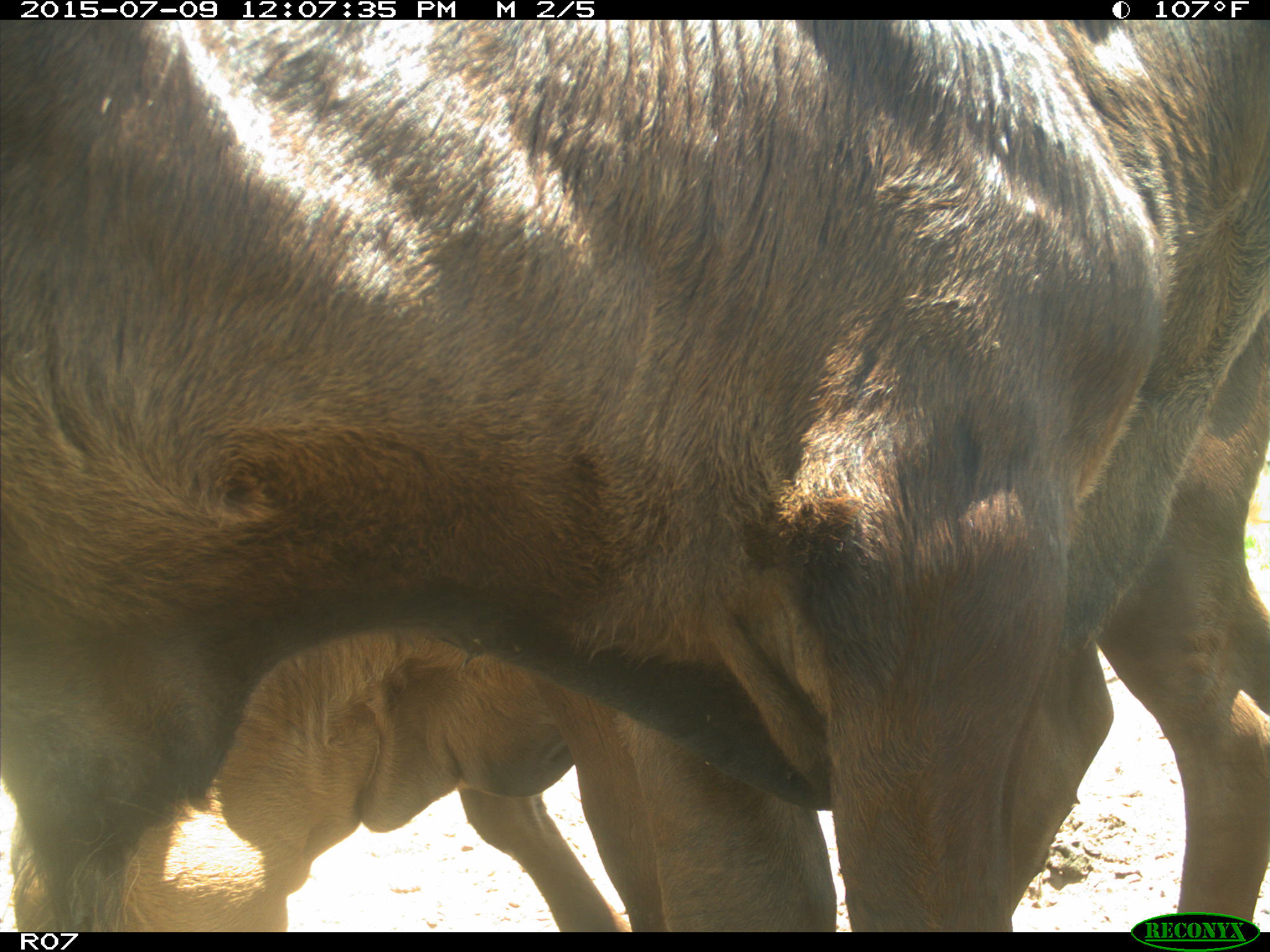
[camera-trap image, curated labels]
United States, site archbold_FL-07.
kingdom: Animalia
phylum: Chordata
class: Mammalia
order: Artiodactyla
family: Bovidae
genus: Bos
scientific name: Bos taurus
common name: domestic cow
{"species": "Bos taurus (domestic cow)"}